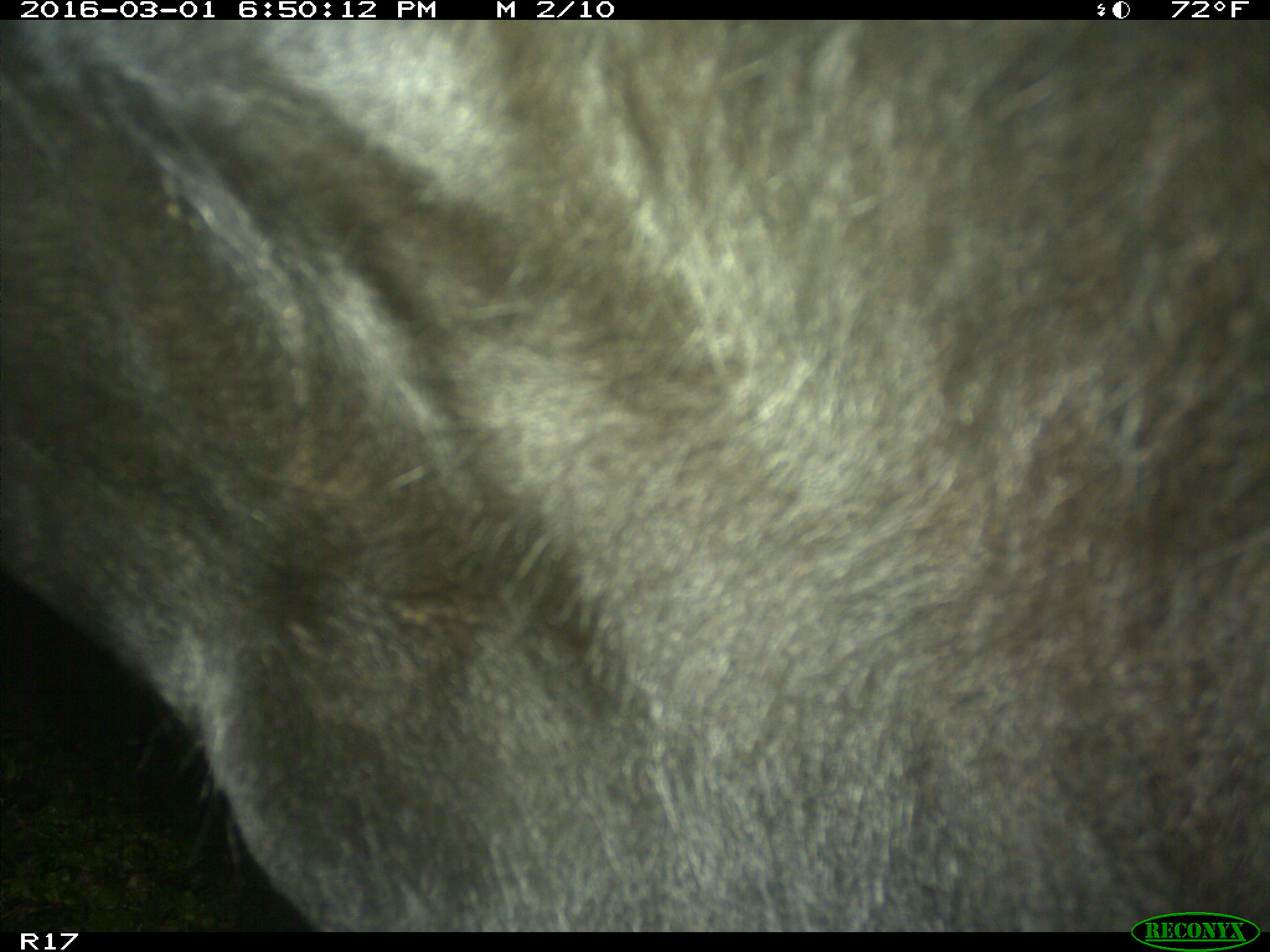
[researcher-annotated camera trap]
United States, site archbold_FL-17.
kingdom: Animalia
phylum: Chordata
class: Mammalia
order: Artiodactyla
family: Bovidae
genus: Bos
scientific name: Bos taurus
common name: domestic cow